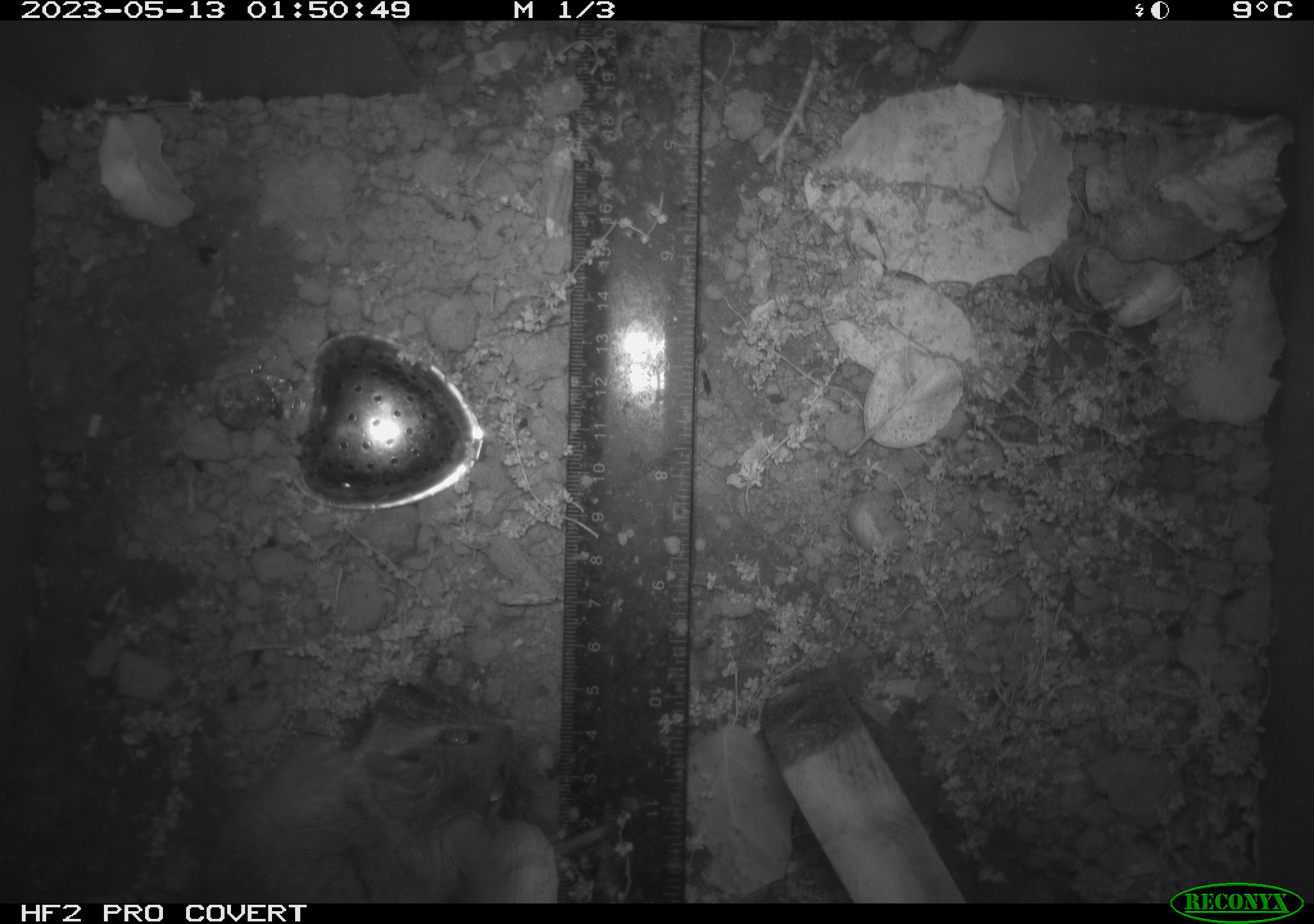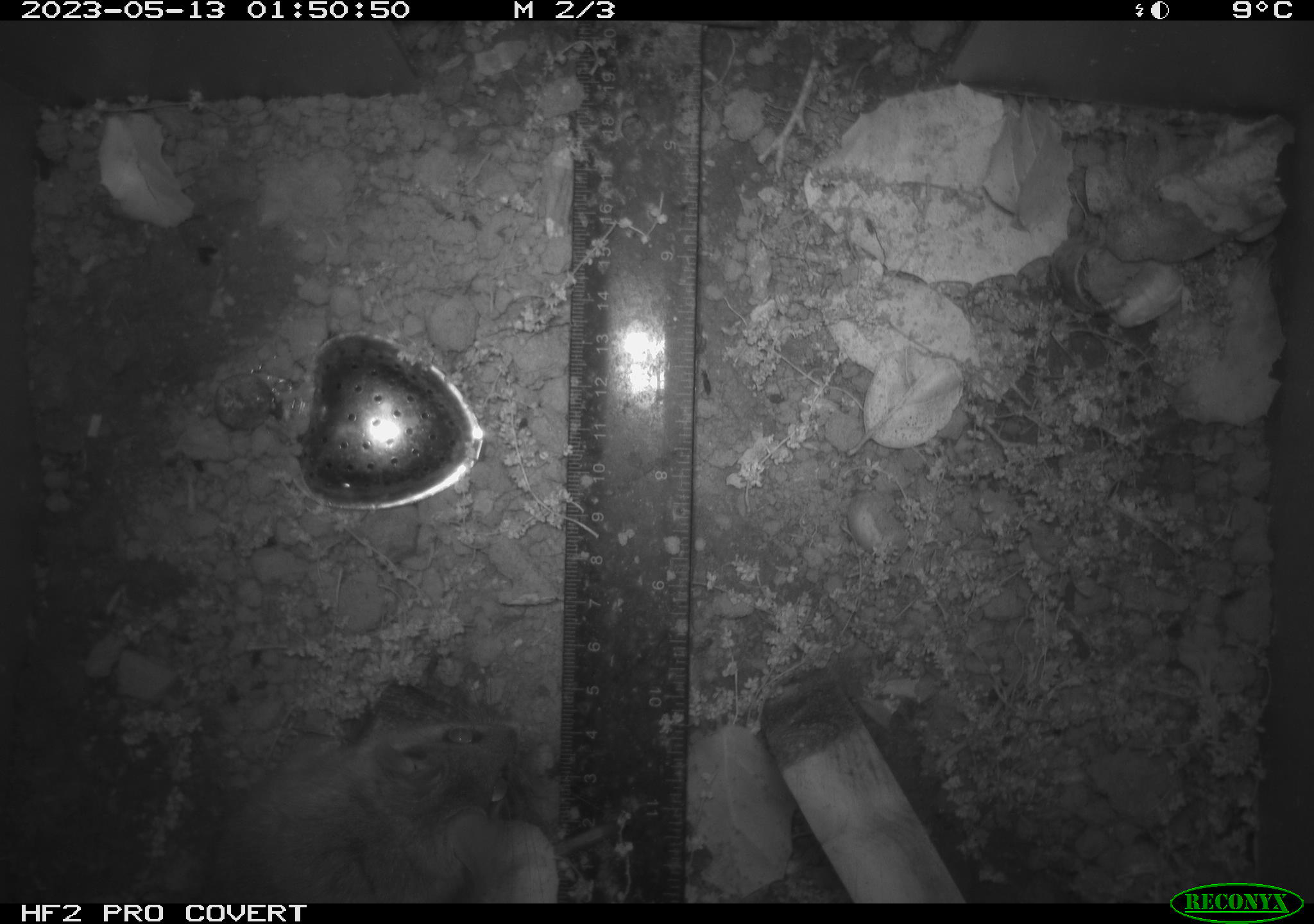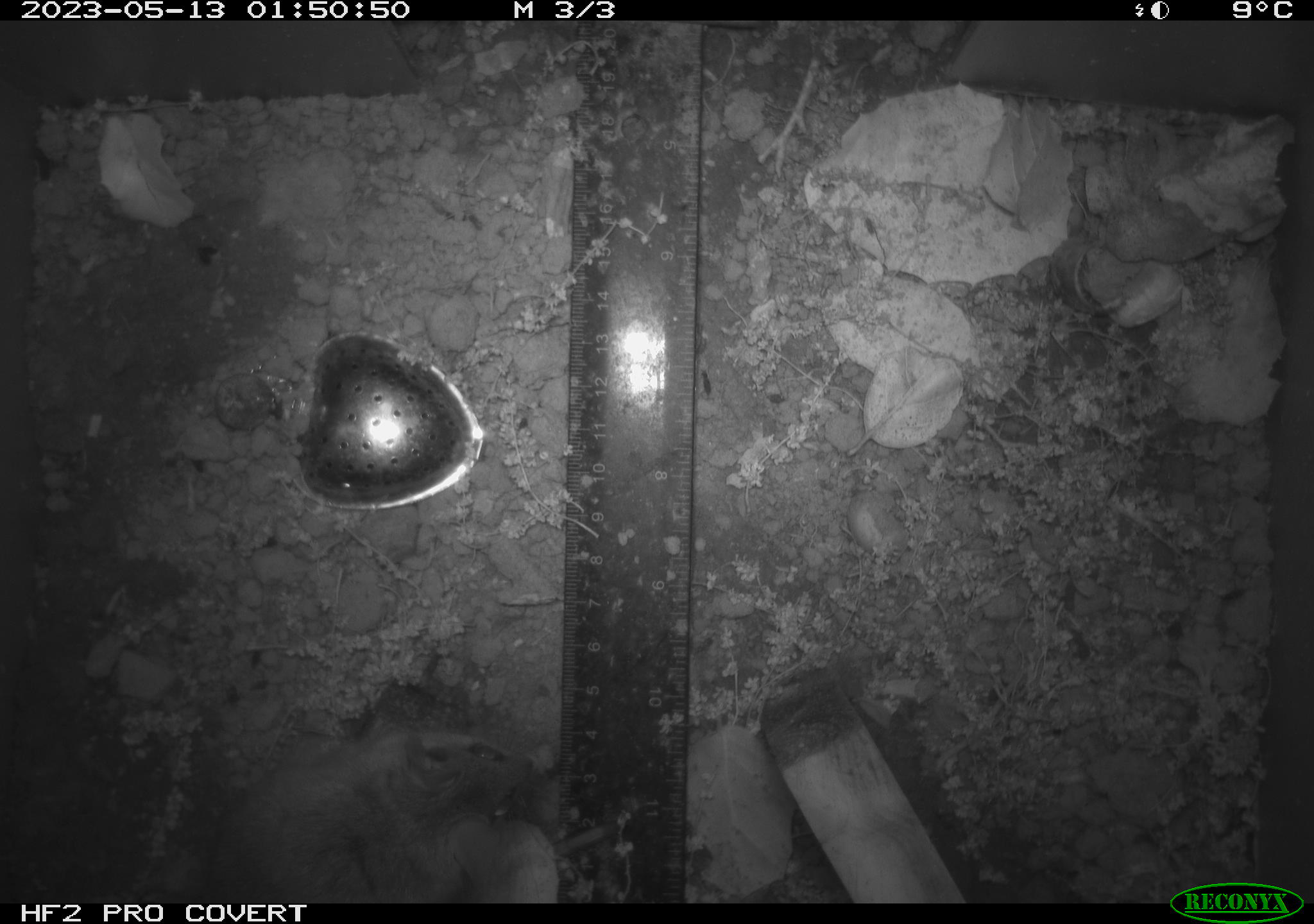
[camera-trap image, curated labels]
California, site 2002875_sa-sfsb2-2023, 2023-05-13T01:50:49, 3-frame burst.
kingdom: Animalia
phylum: Chordata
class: Mammalia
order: Rodentia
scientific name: Rodentia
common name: mouse species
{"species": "mouse species (Rodentia)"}